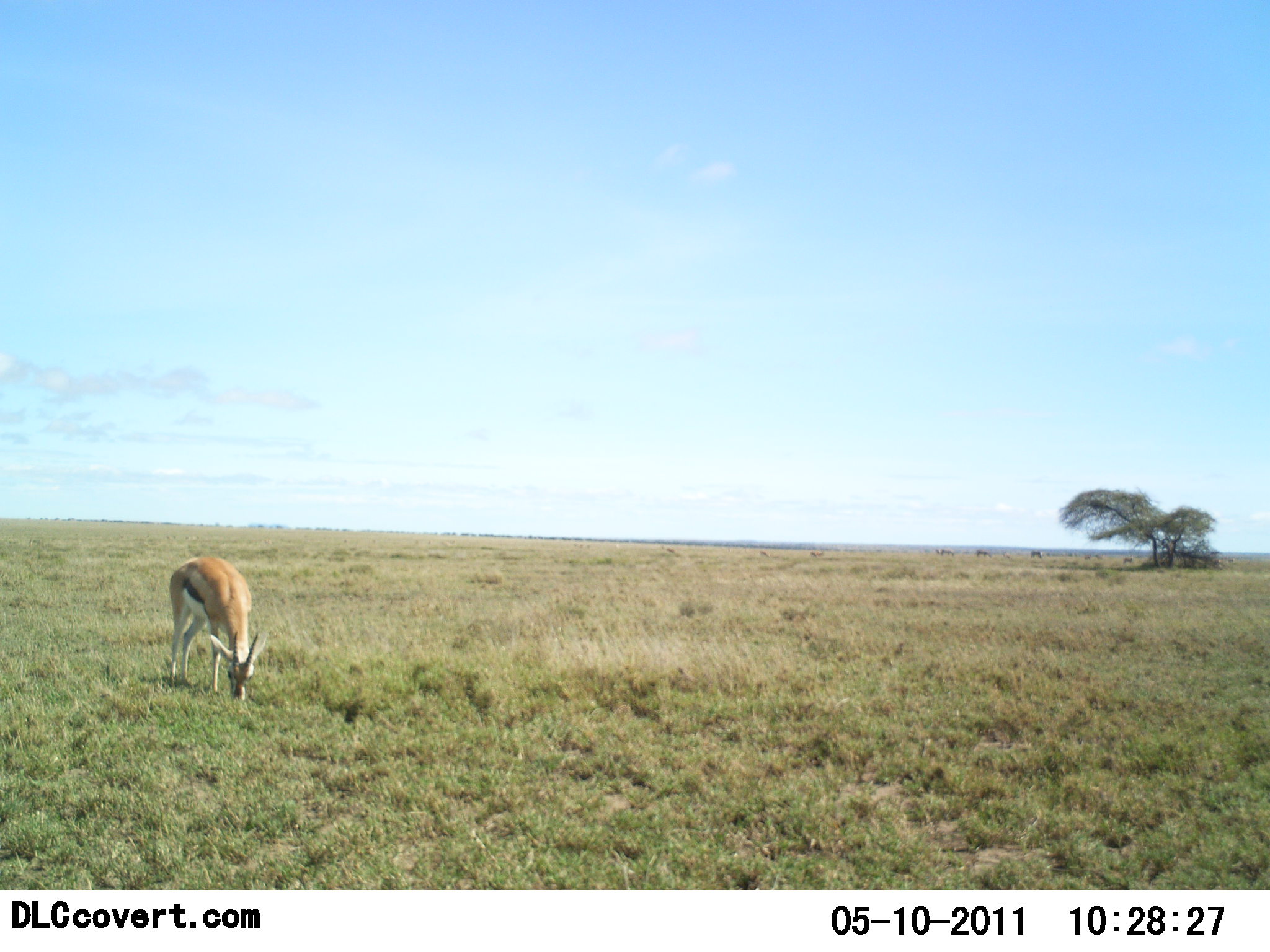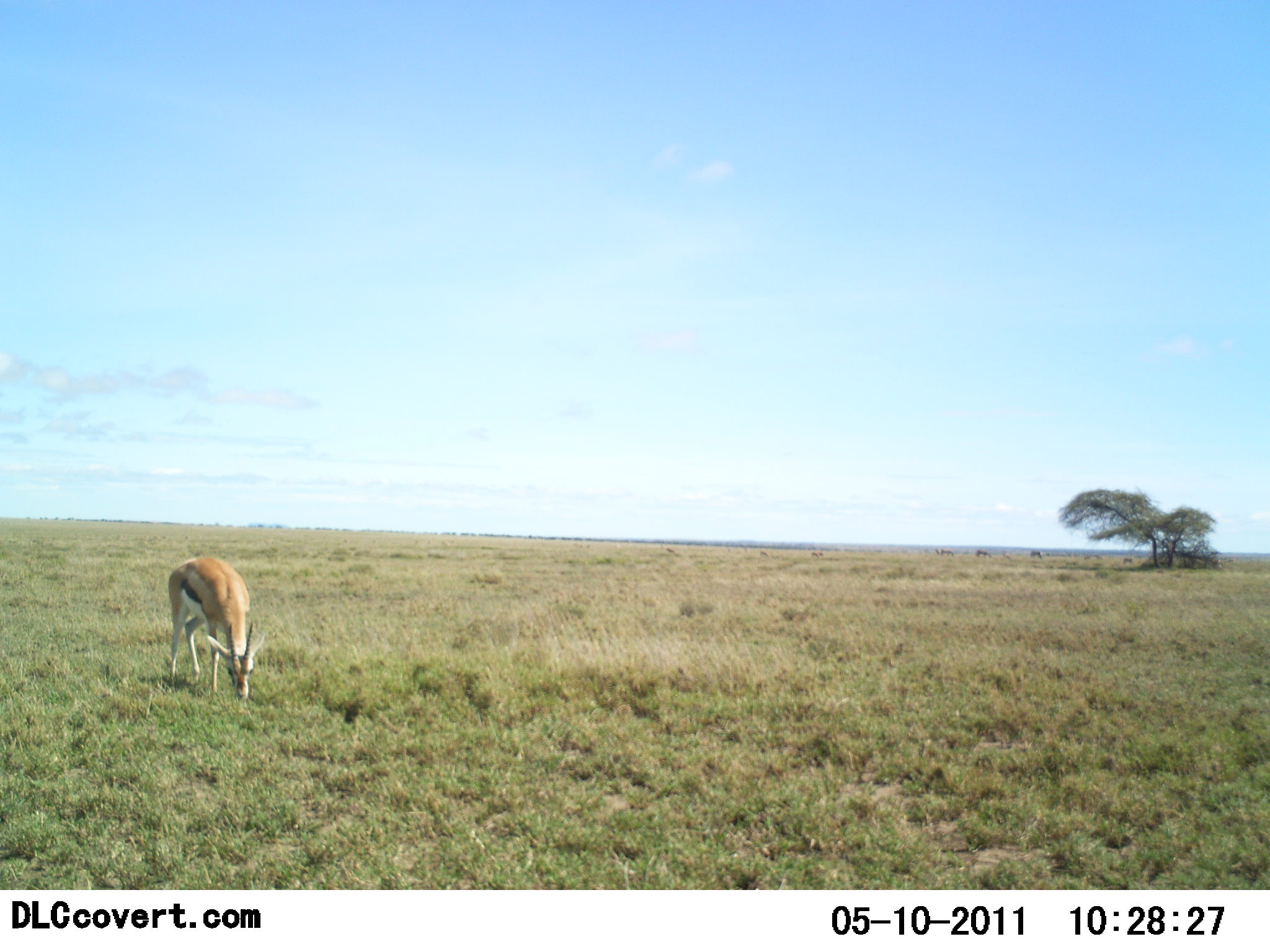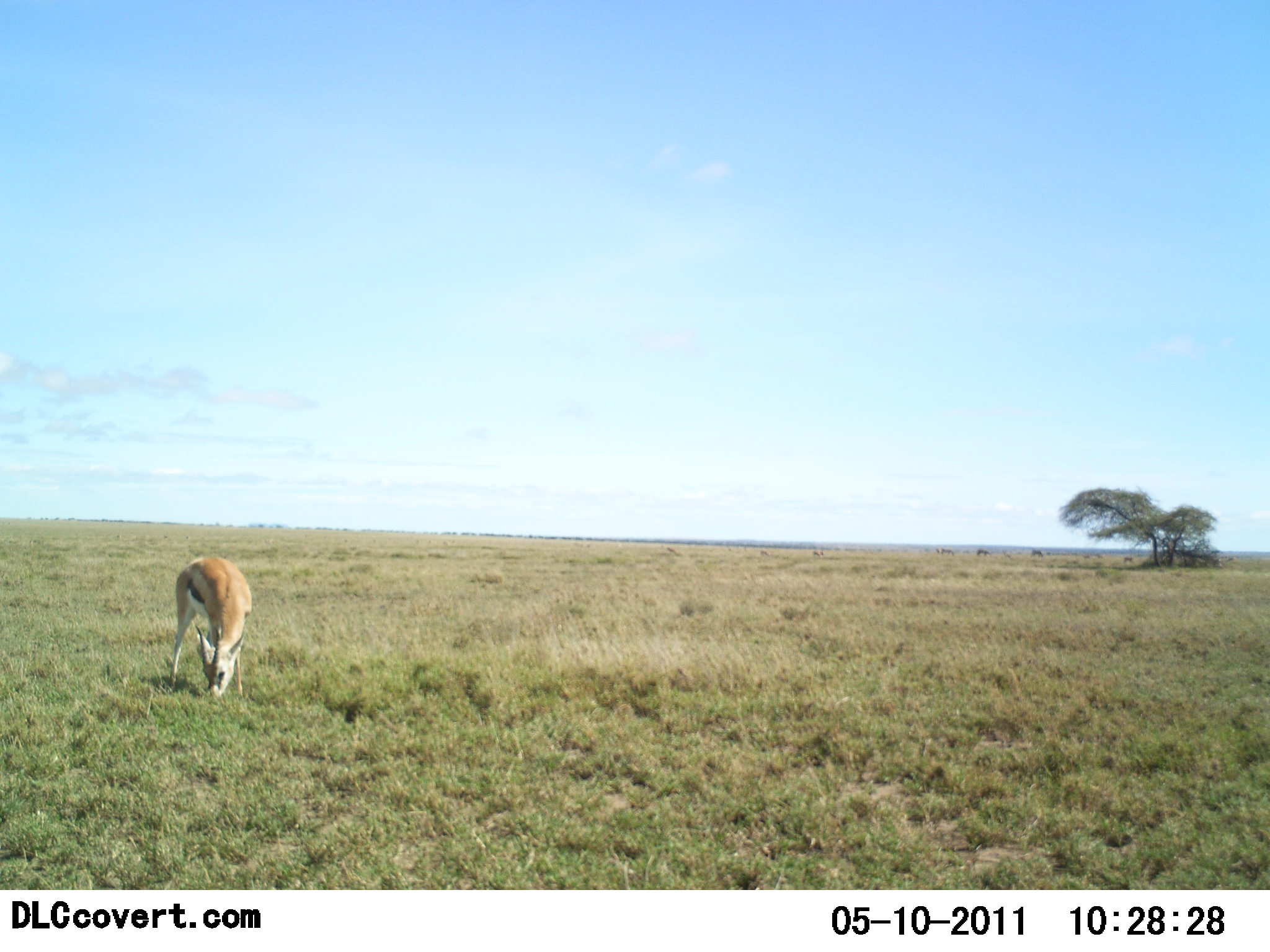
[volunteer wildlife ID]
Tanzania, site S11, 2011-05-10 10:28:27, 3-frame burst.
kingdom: Animalia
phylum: Chordata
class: Mammalia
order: Artiodactyla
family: Bovidae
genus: Eudorcas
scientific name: Eudorcas thomsonii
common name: thomson's gazelle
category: gazellethomsons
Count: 1.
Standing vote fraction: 25%.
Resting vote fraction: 0%.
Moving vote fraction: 0%.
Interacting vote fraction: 0%.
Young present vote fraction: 0%.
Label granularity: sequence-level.